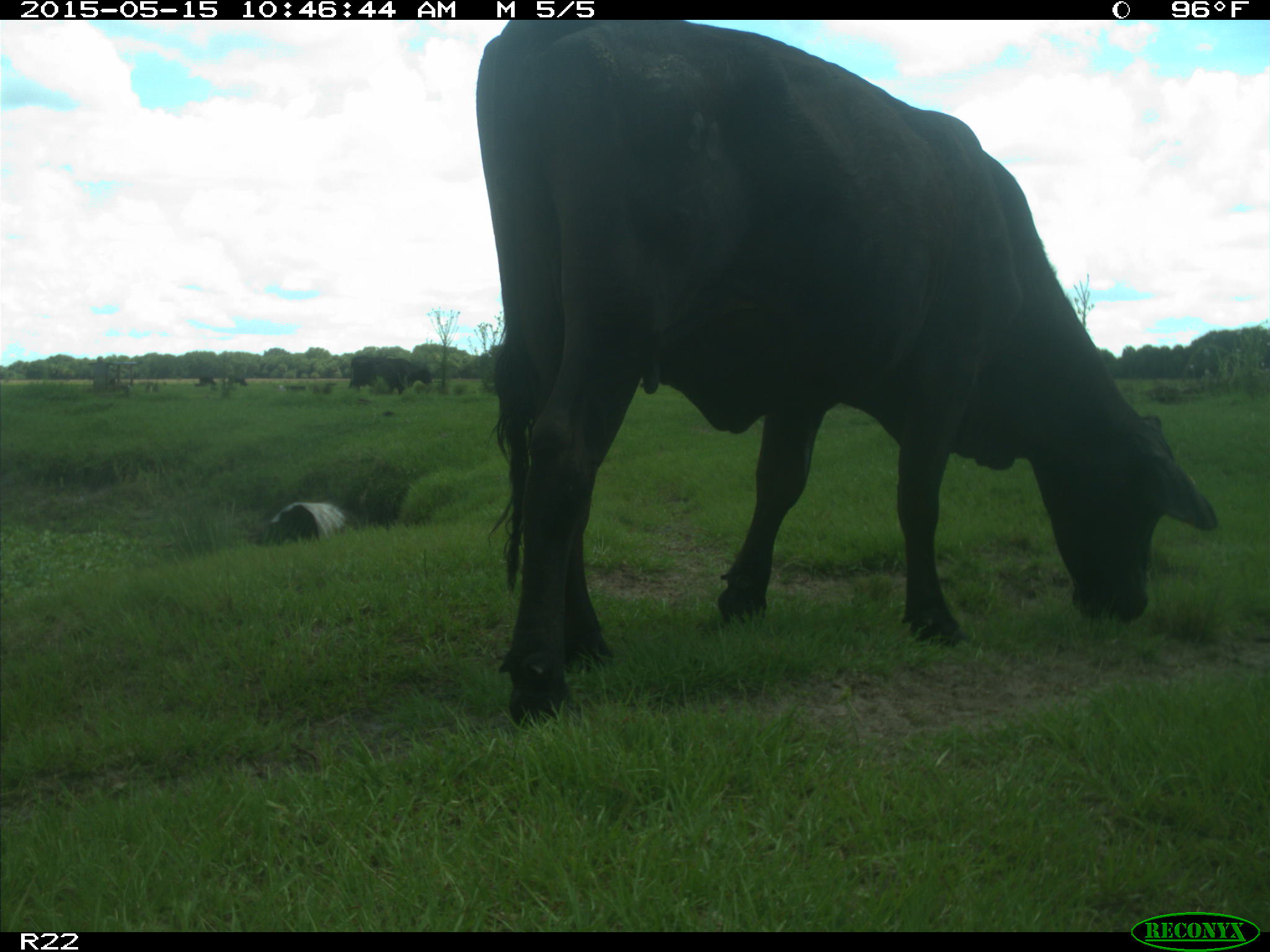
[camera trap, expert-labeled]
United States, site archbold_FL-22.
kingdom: Animalia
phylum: Chordata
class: Mammalia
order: Artiodactyla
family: Bovidae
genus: Bos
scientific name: Bos taurus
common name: domestic cow